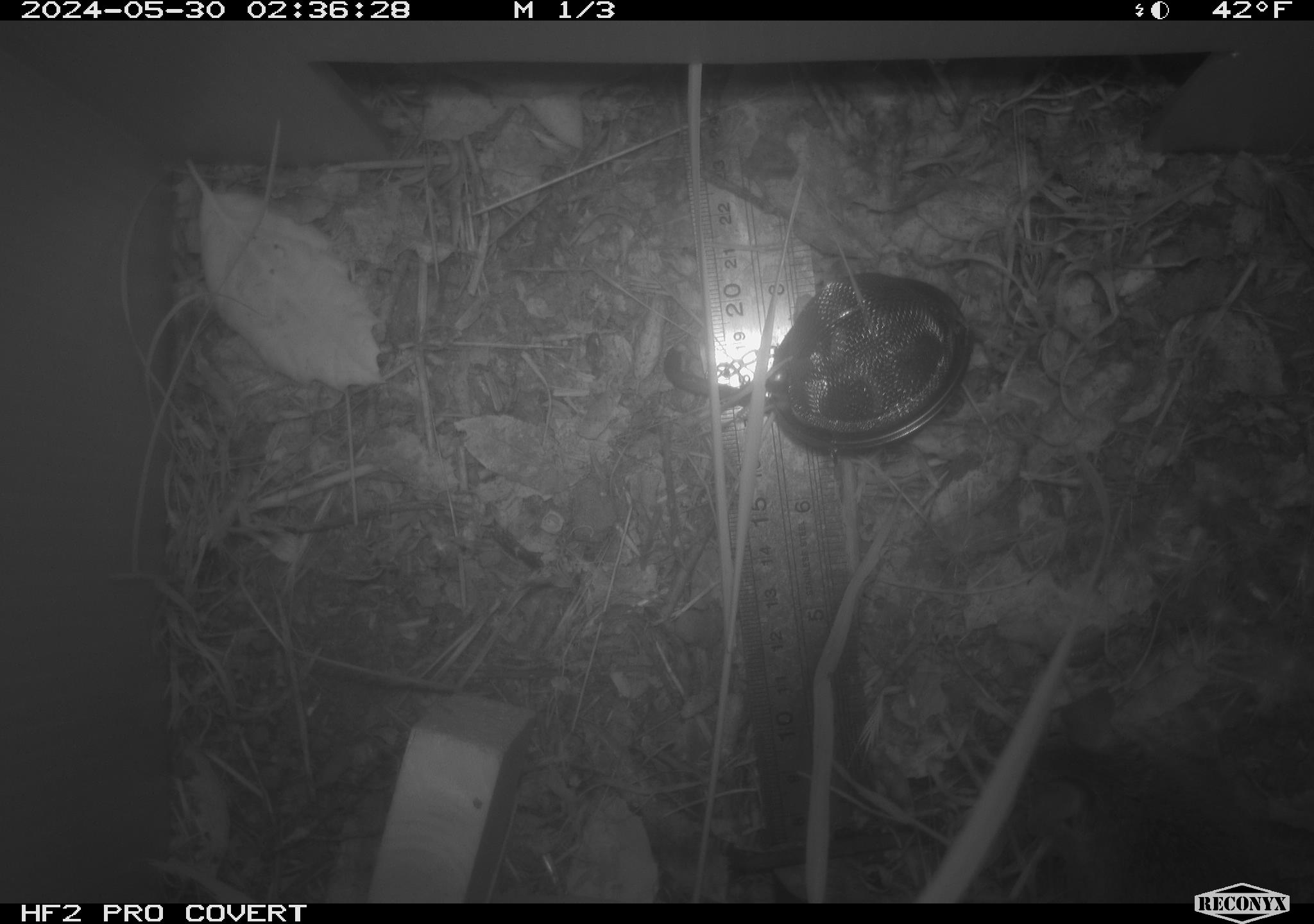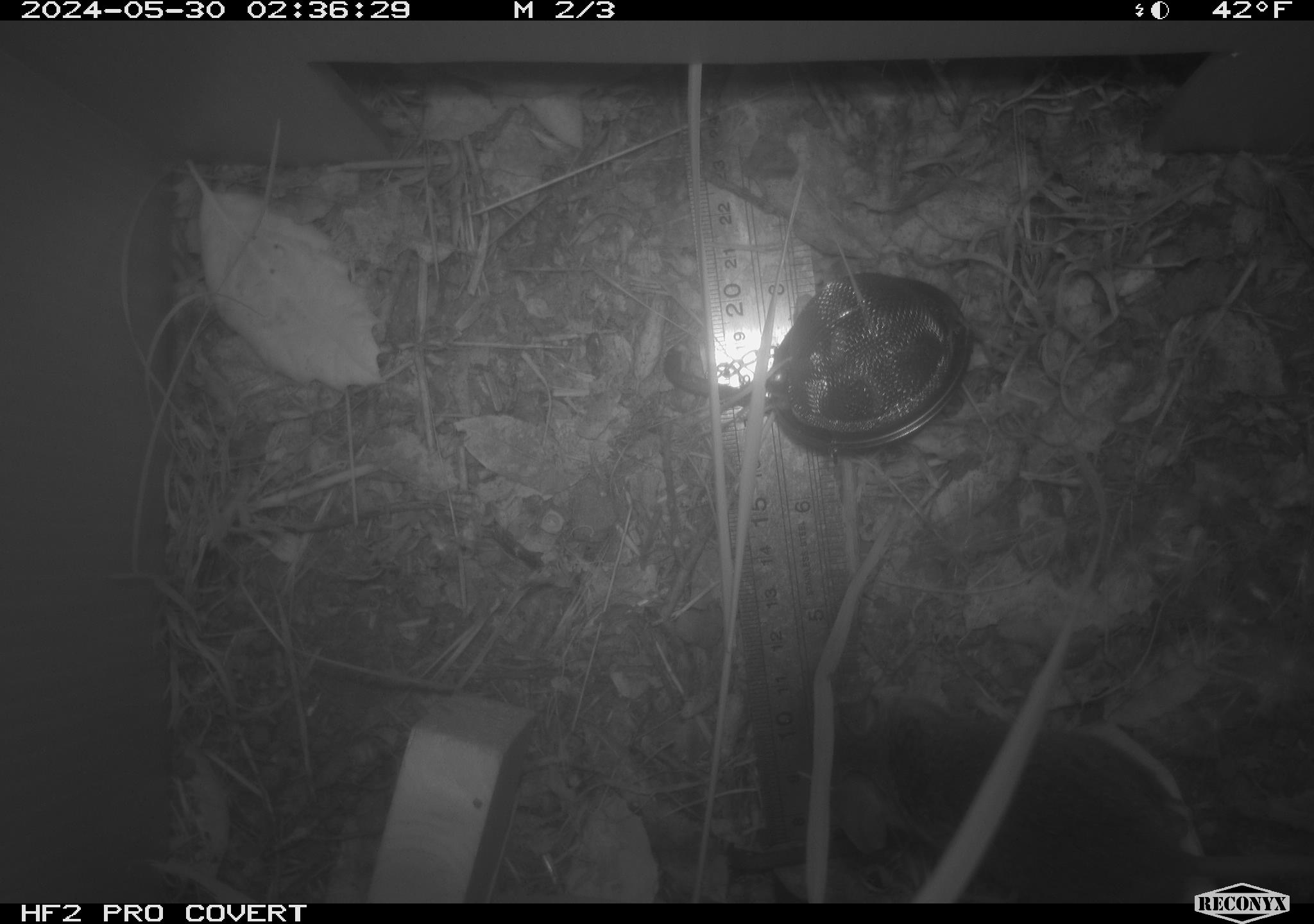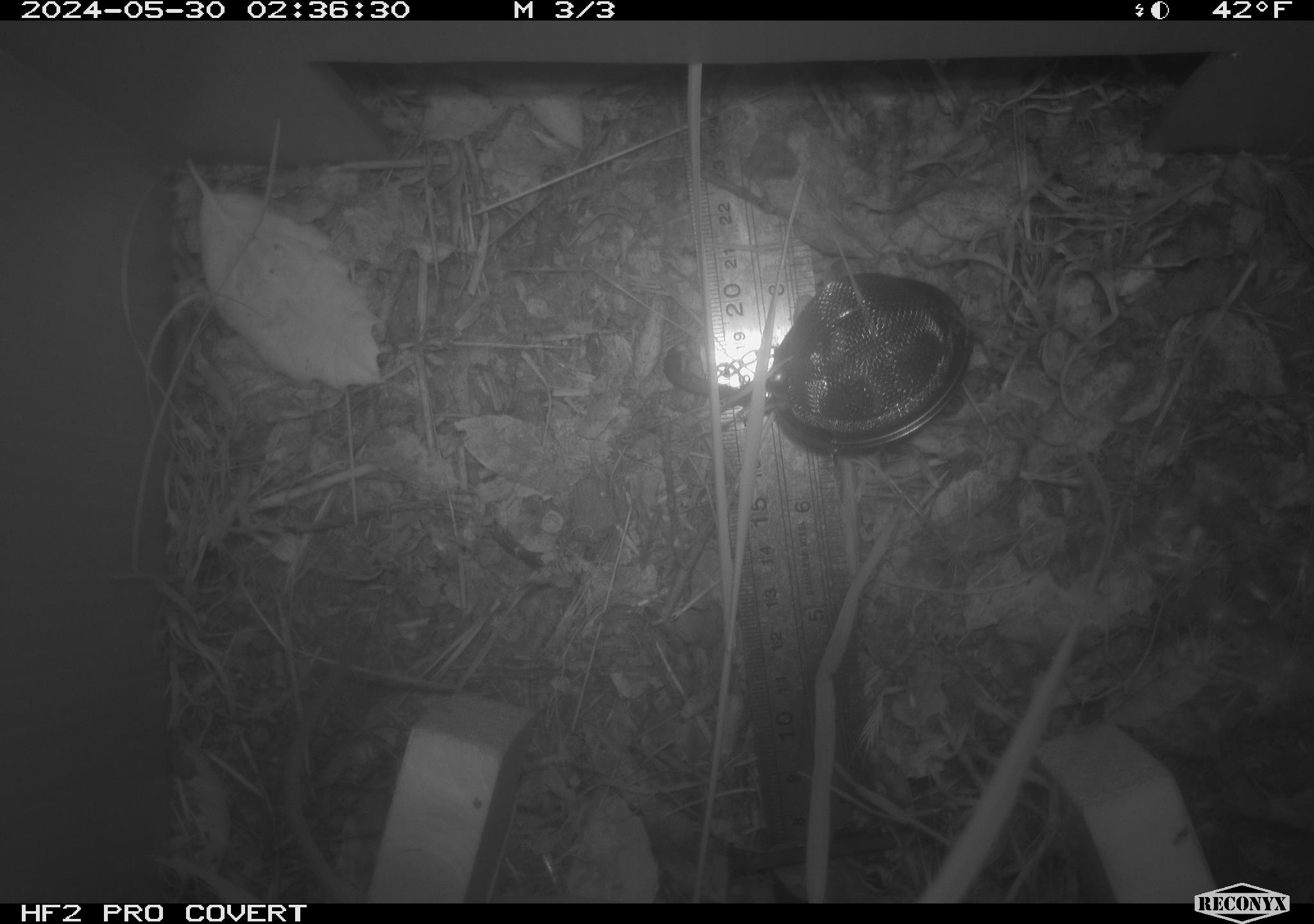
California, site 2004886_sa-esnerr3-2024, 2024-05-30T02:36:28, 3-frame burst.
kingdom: Animalia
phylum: Chordata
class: Mammalia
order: Rodentia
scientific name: Rodentia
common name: rodent